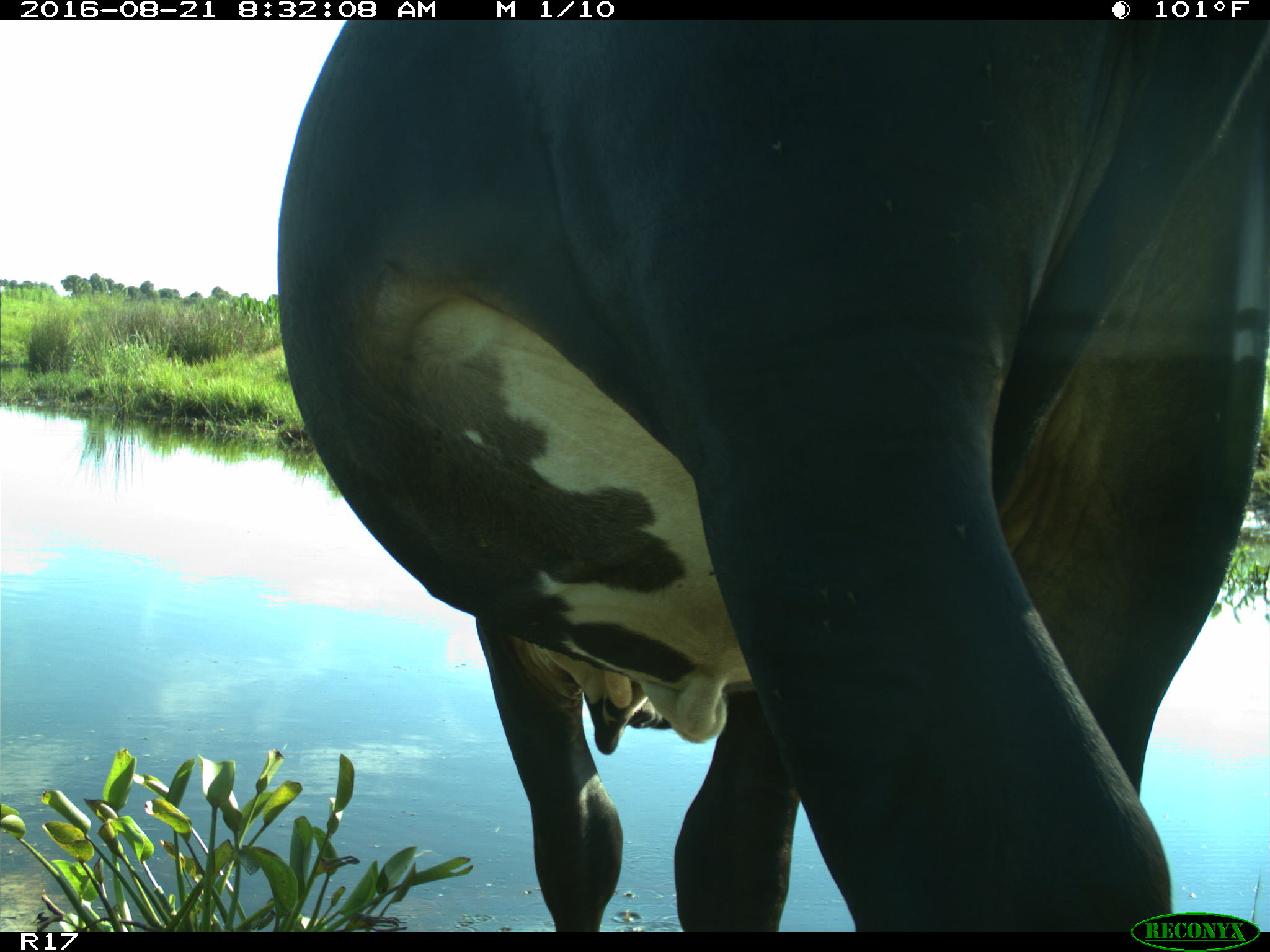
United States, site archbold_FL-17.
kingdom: Animalia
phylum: Chordata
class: Mammalia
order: Artiodactyla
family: Bovidae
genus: Bos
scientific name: Bos taurus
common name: domestic cow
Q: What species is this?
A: Bos taurus (domestic cow).